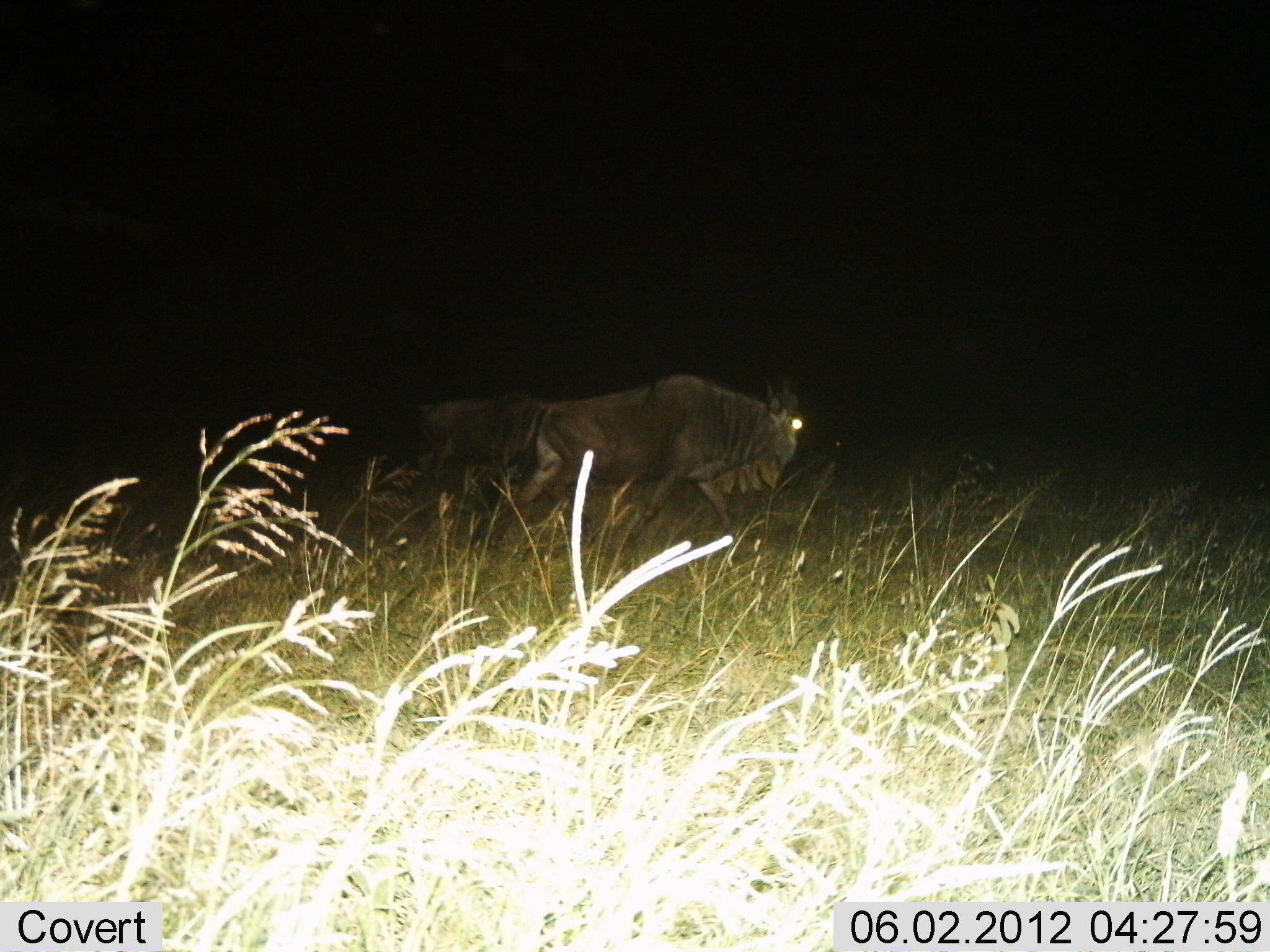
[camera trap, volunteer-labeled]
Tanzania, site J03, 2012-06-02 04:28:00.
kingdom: Animalia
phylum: Chordata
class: Mammalia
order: Artiodactyla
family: Bovidae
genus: Connochaetes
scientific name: Connochaetes taurinus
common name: blue wildebeest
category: wildebeest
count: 2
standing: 40%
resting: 0%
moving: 60%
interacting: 0%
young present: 0%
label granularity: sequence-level